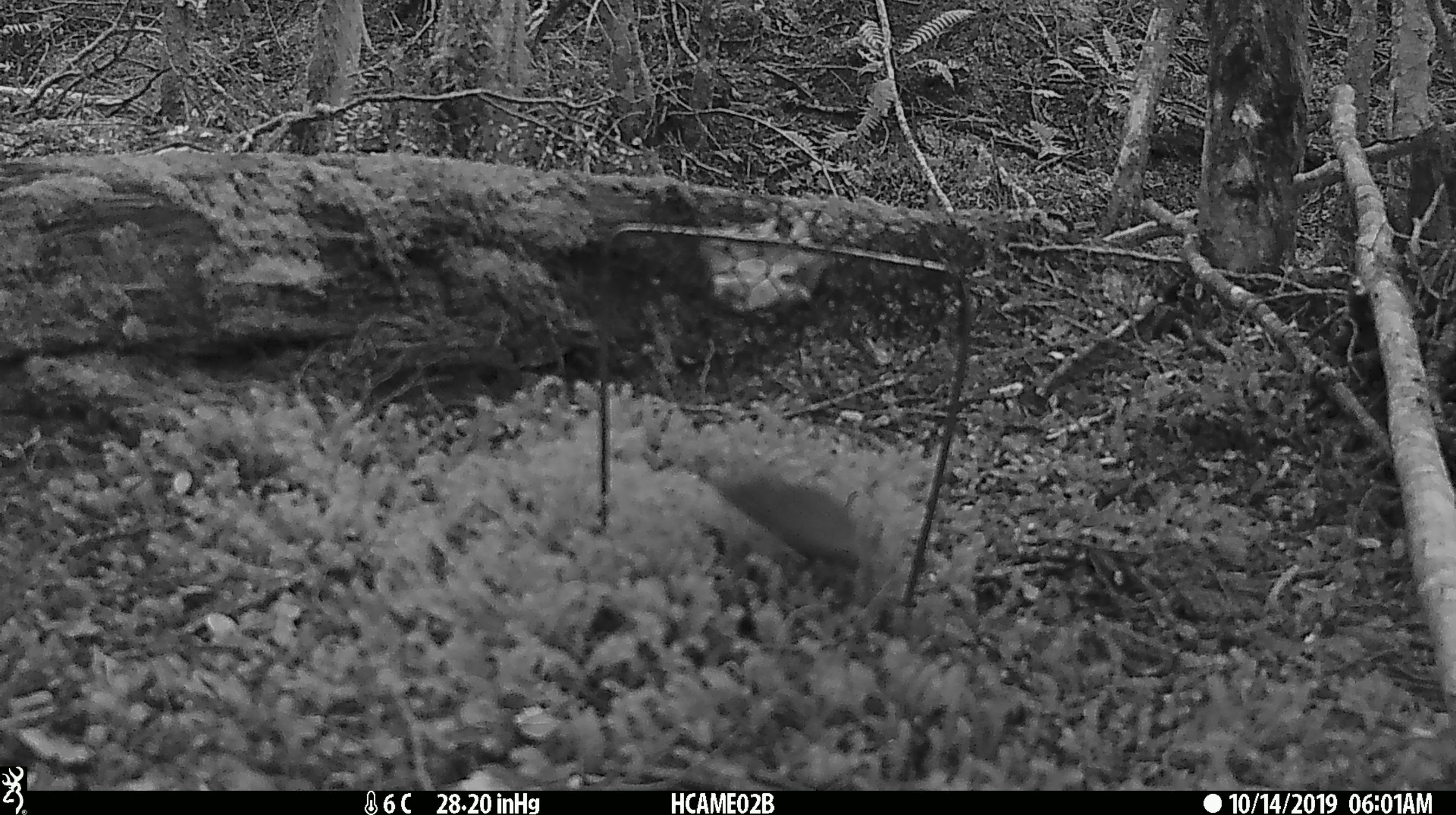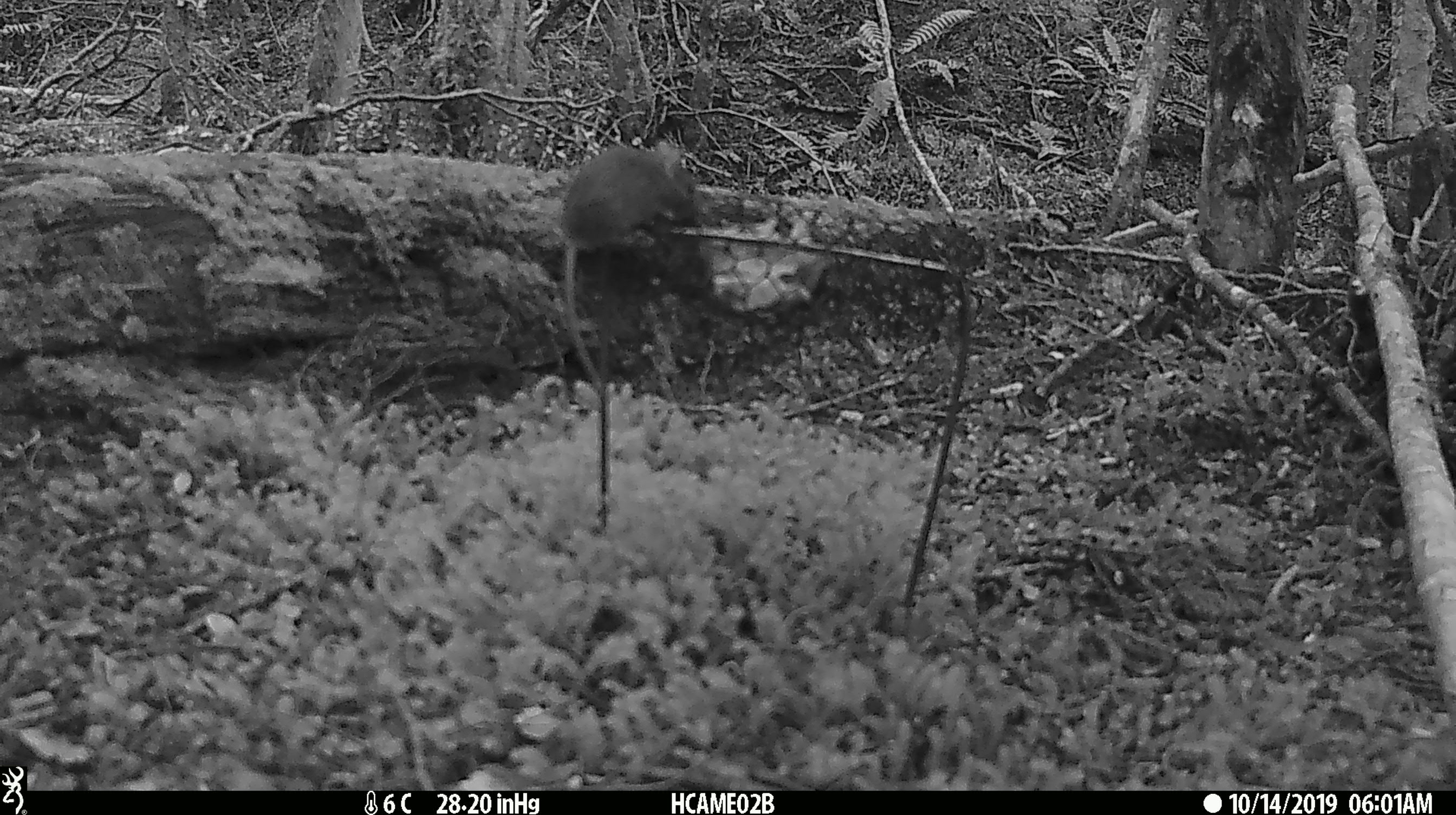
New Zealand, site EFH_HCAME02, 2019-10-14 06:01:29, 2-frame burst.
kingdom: Animalia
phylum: Chordata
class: Mammalia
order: Rodentia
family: Muridae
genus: Mus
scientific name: Mus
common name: mouse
Mouse (Mus).